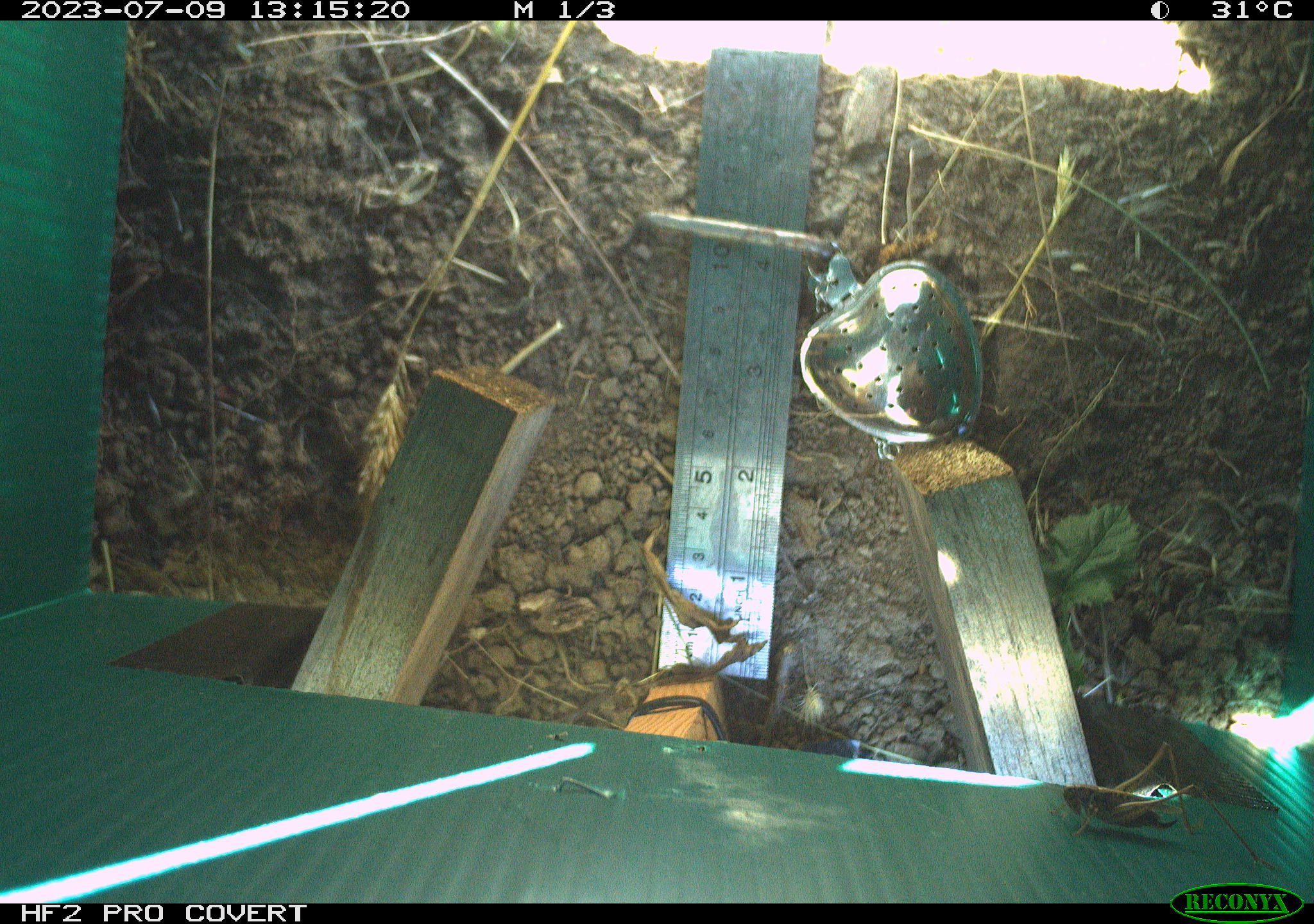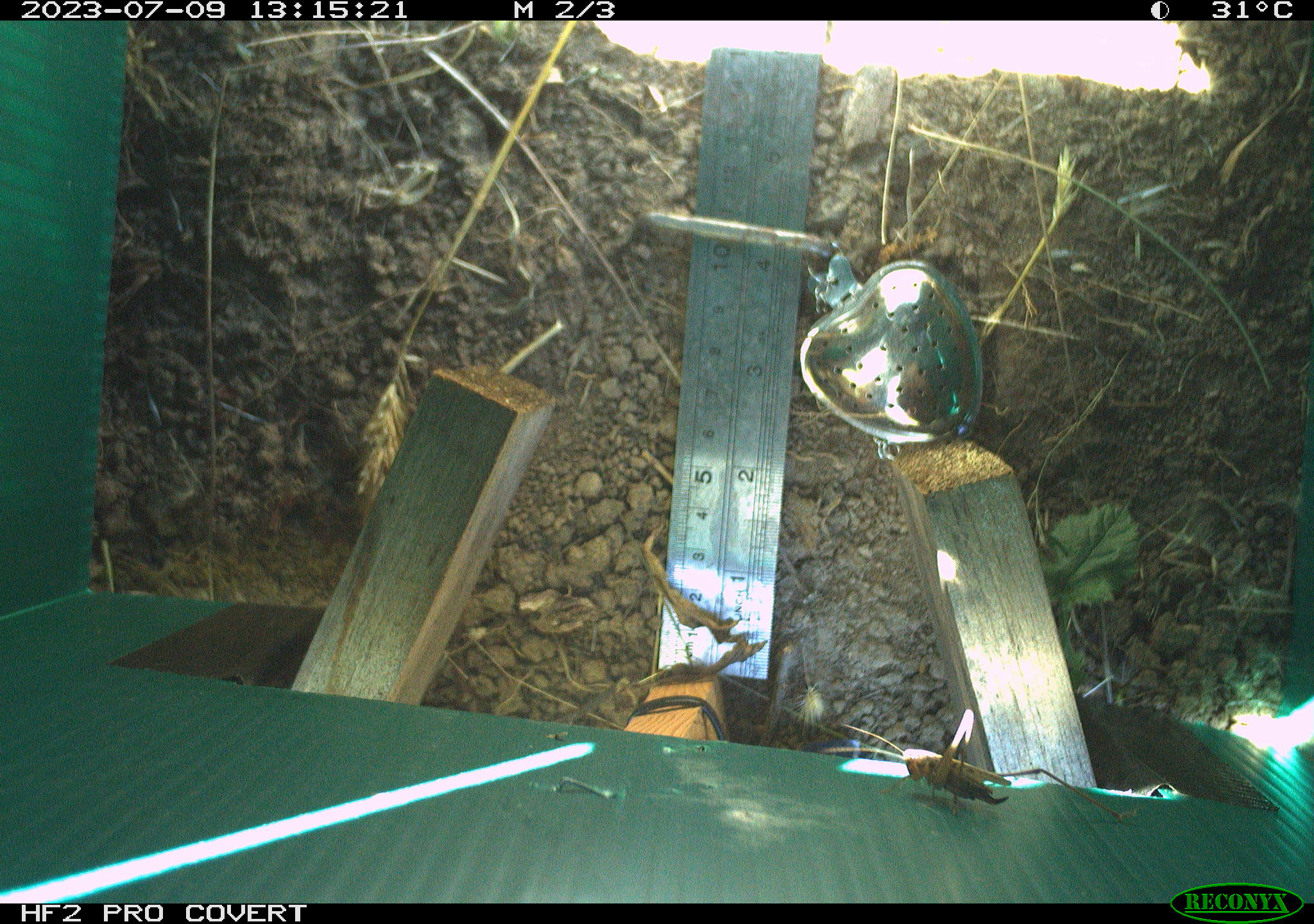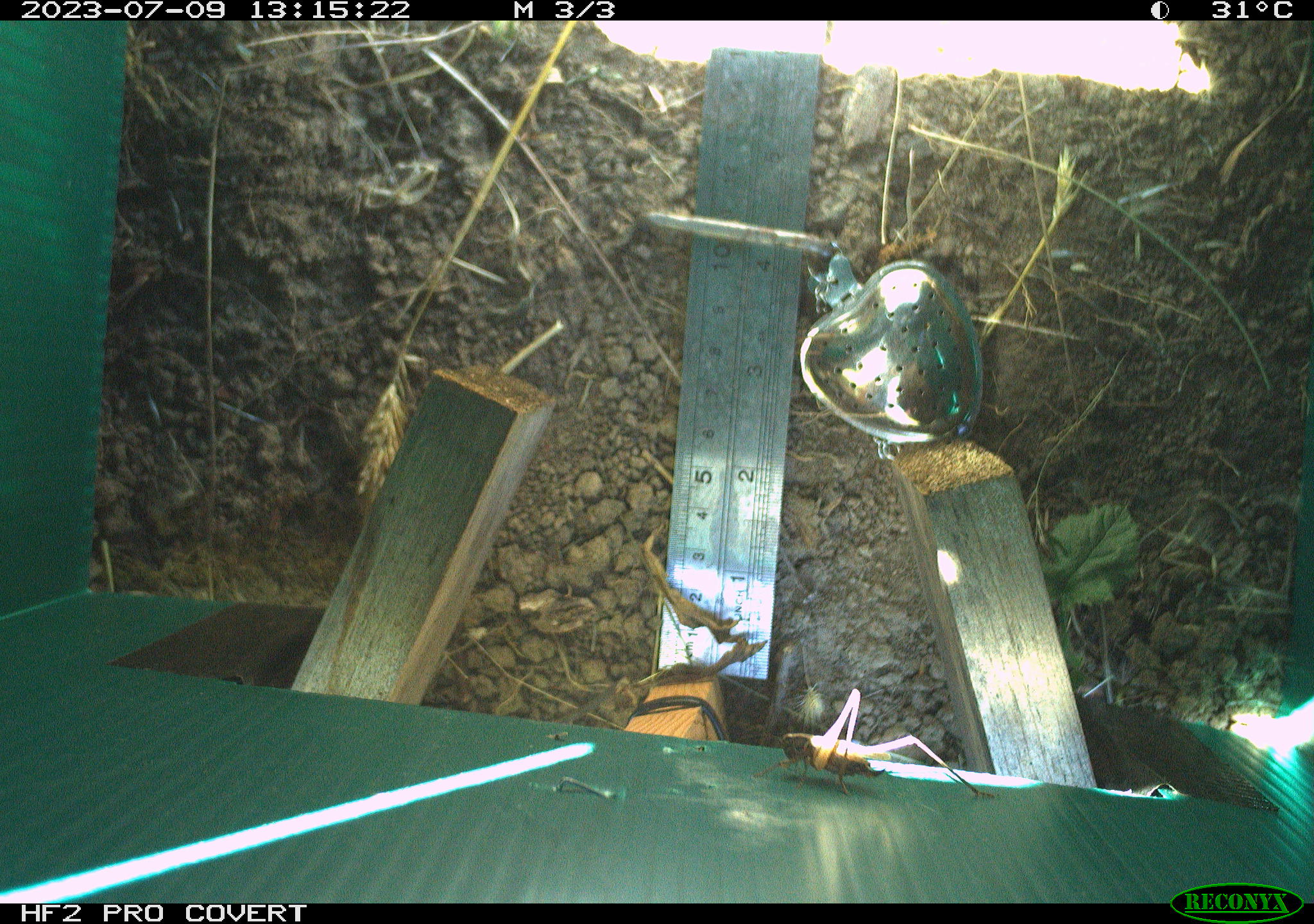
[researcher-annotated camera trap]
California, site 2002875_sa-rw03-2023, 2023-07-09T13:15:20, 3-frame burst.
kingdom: Animalia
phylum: Arthropoda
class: Insecta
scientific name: Insecta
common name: insect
Insect (Insecta).